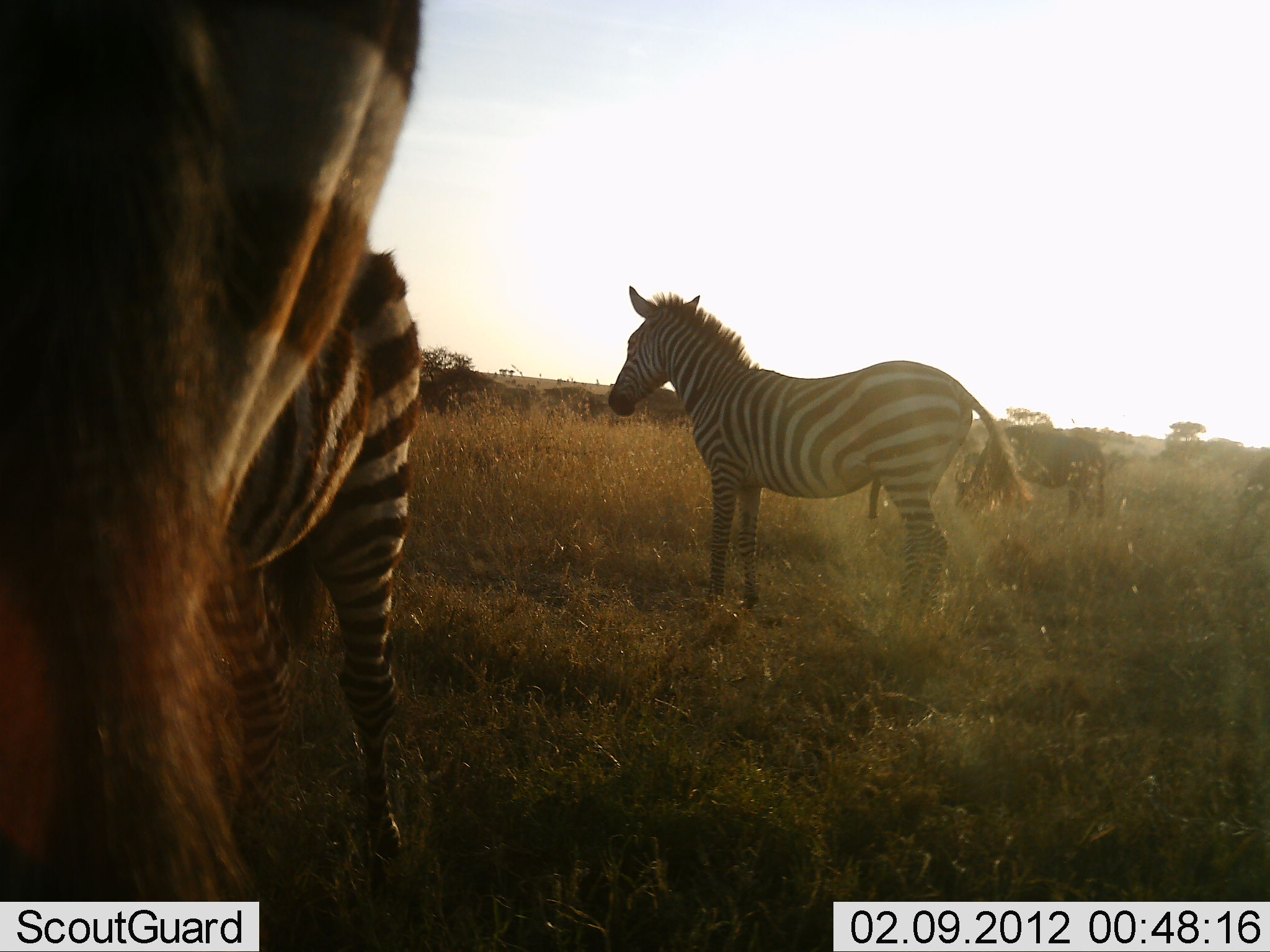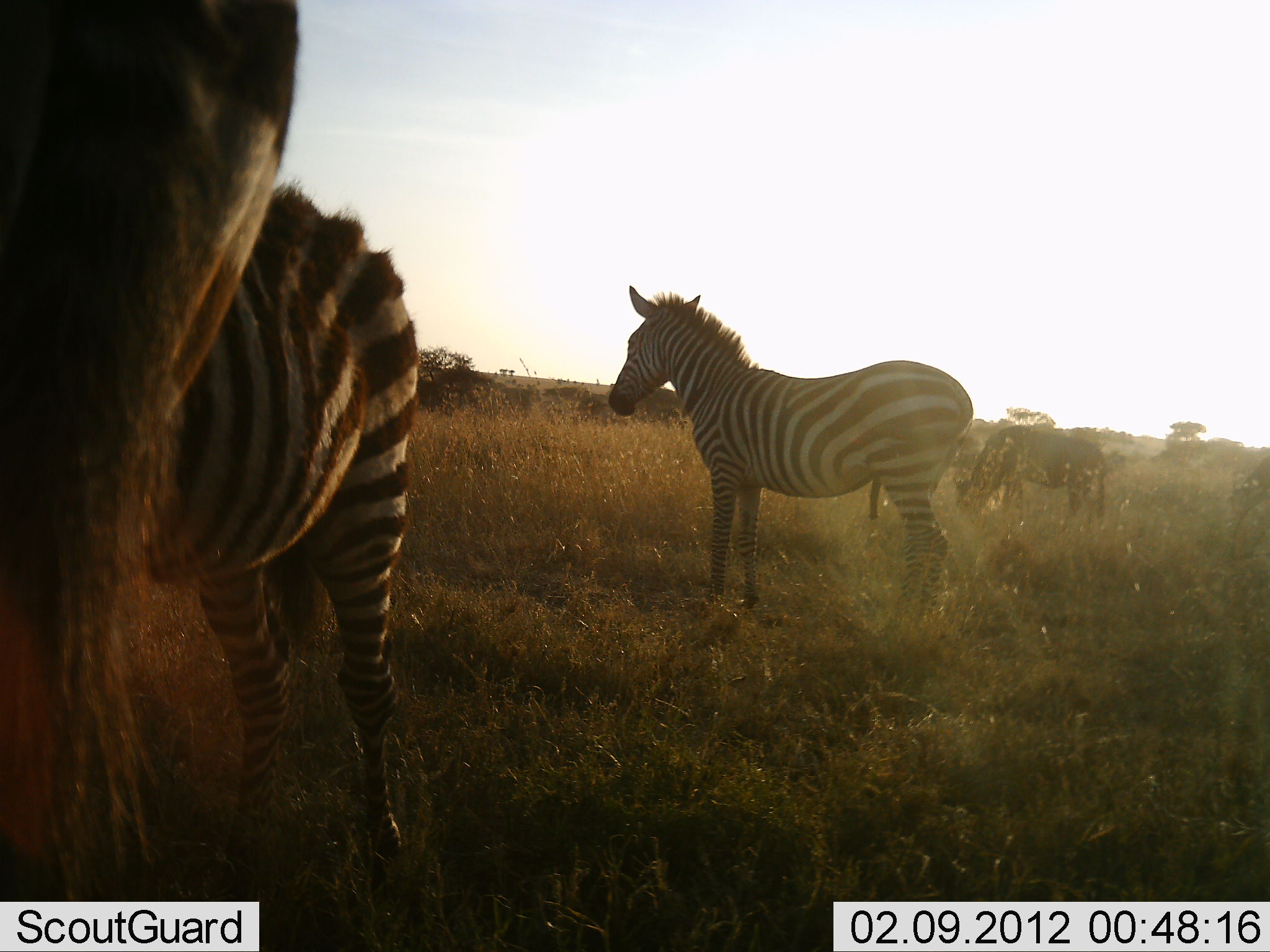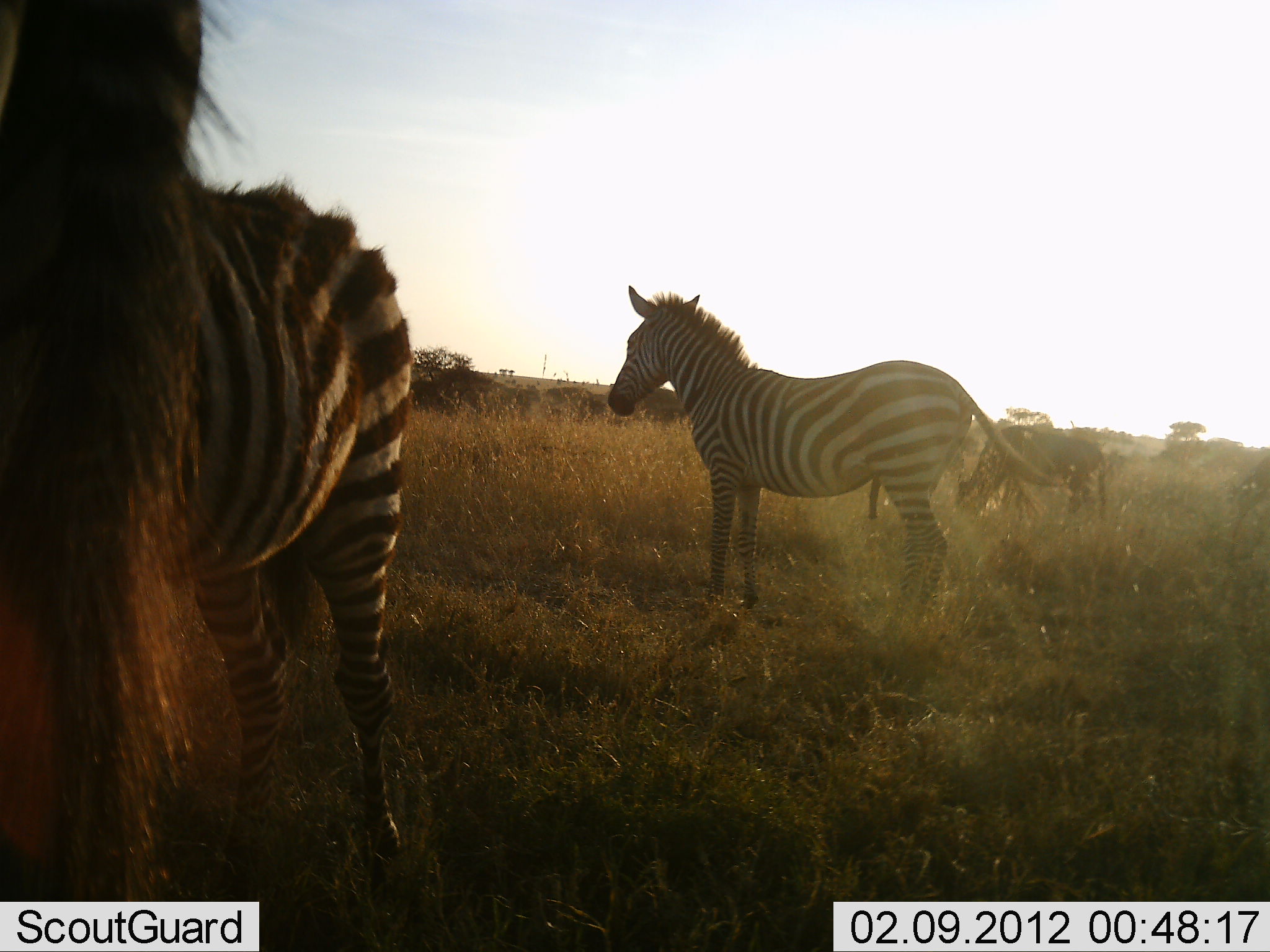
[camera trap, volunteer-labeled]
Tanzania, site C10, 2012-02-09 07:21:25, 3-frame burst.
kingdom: Animalia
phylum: Chordata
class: Mammalia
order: Perissodactyla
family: Equidae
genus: Equus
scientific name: Equus quagga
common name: plains zebra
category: zebra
Zebra (plains zebra) (Equus quagga), count 4. Behavior (volunteer vote fractions): standing 100%, resting 0%, moving 0%, interacting 0%. Young present (vote fraction): 7%. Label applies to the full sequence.